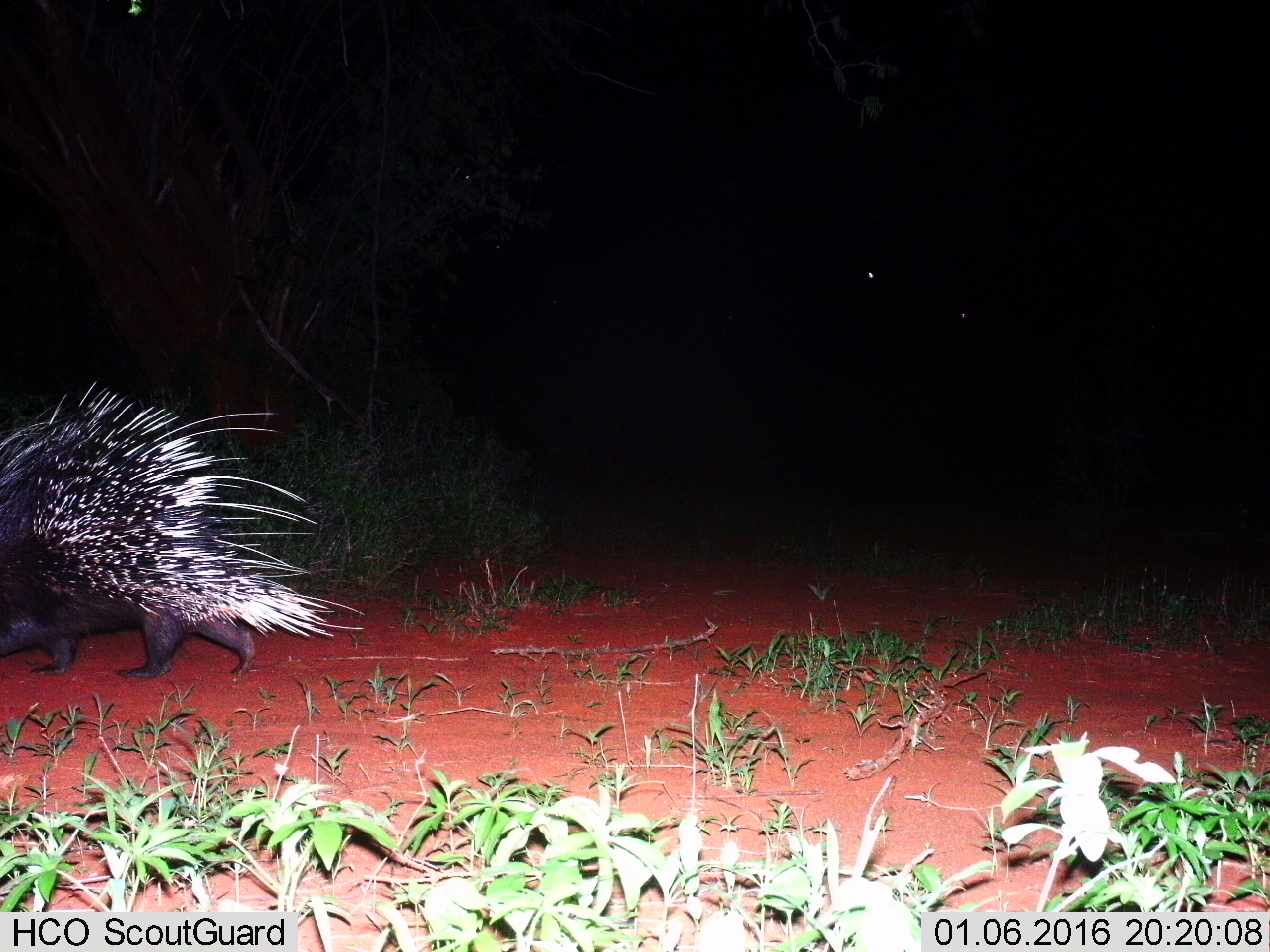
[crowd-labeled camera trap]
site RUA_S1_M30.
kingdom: Animalia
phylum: Chordata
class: Mammalia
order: Rodentia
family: Hystricidae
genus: Hystrix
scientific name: Hystrix cristata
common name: crested porcupine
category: porcupine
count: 1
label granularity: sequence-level